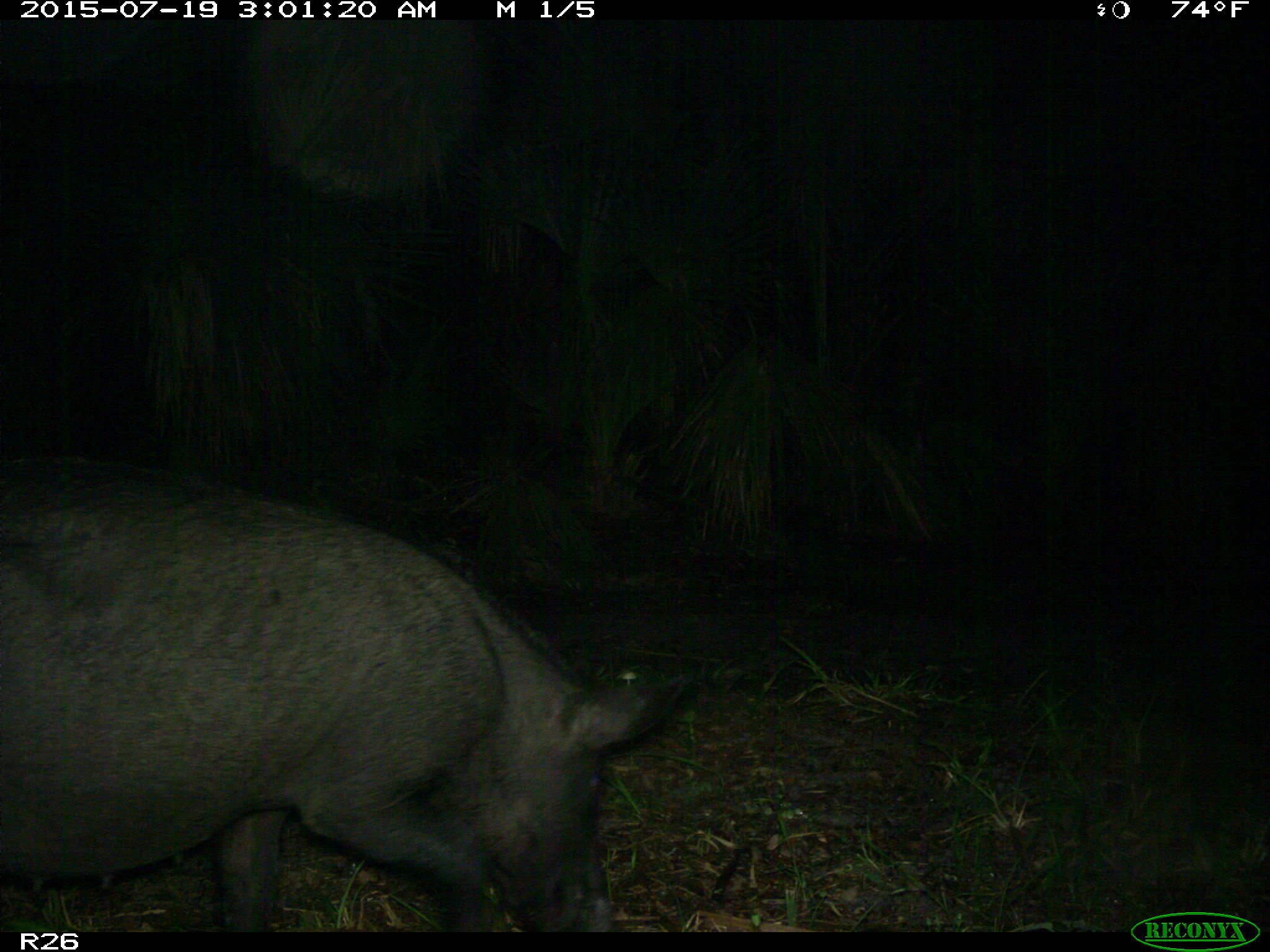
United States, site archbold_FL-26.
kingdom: Animalia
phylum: Chordata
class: Mammalia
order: Artiodactyla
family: Suidae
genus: Sus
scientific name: Sus scrofa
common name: wild boar